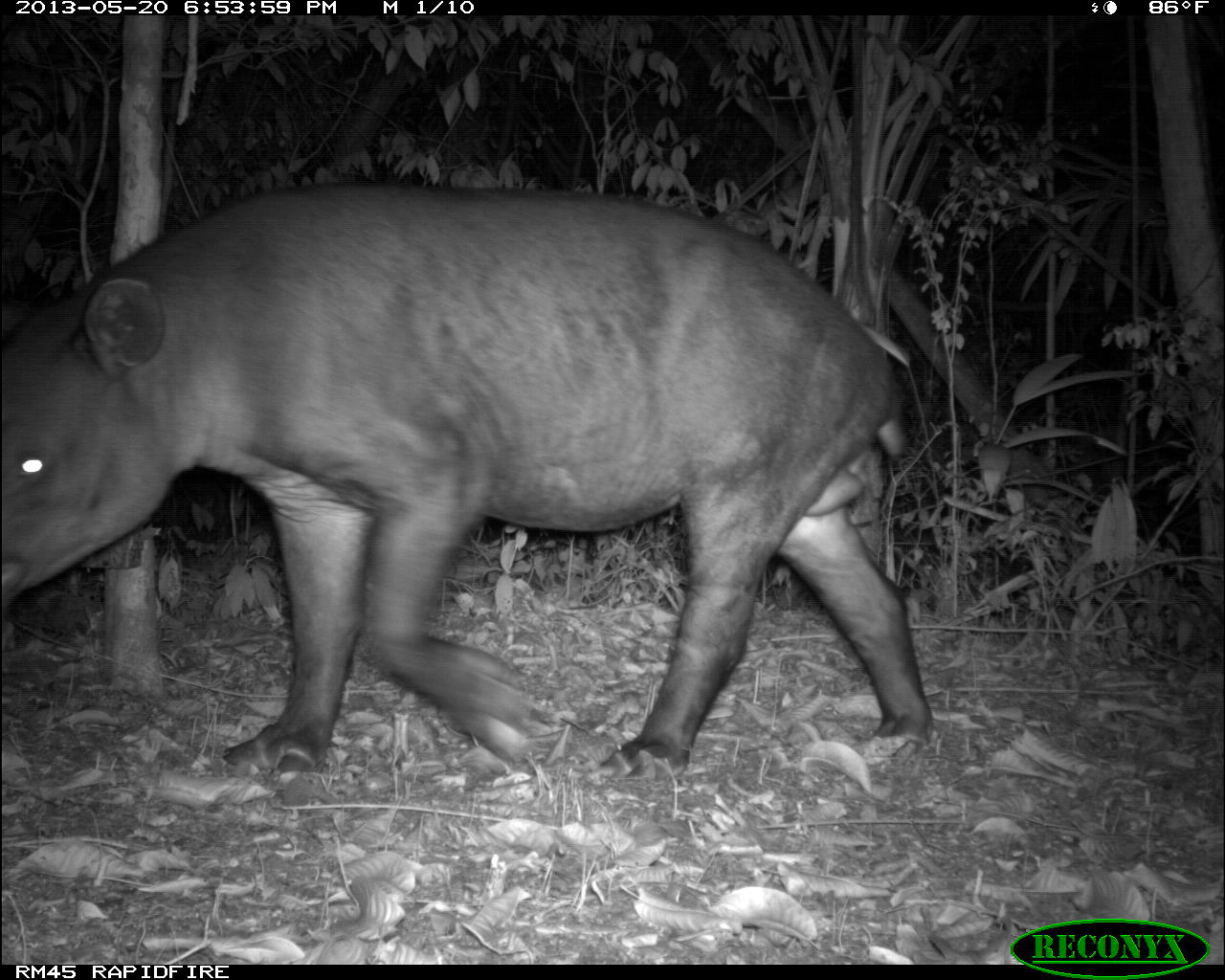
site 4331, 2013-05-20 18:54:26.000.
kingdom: Animalia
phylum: Chordata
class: Mammalia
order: Perissodactyla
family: Tapiridae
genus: Tapirus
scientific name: Tapirus bairdii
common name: baird's tapir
Tapirus bairdii (baird's tapir), count 1, sex male.